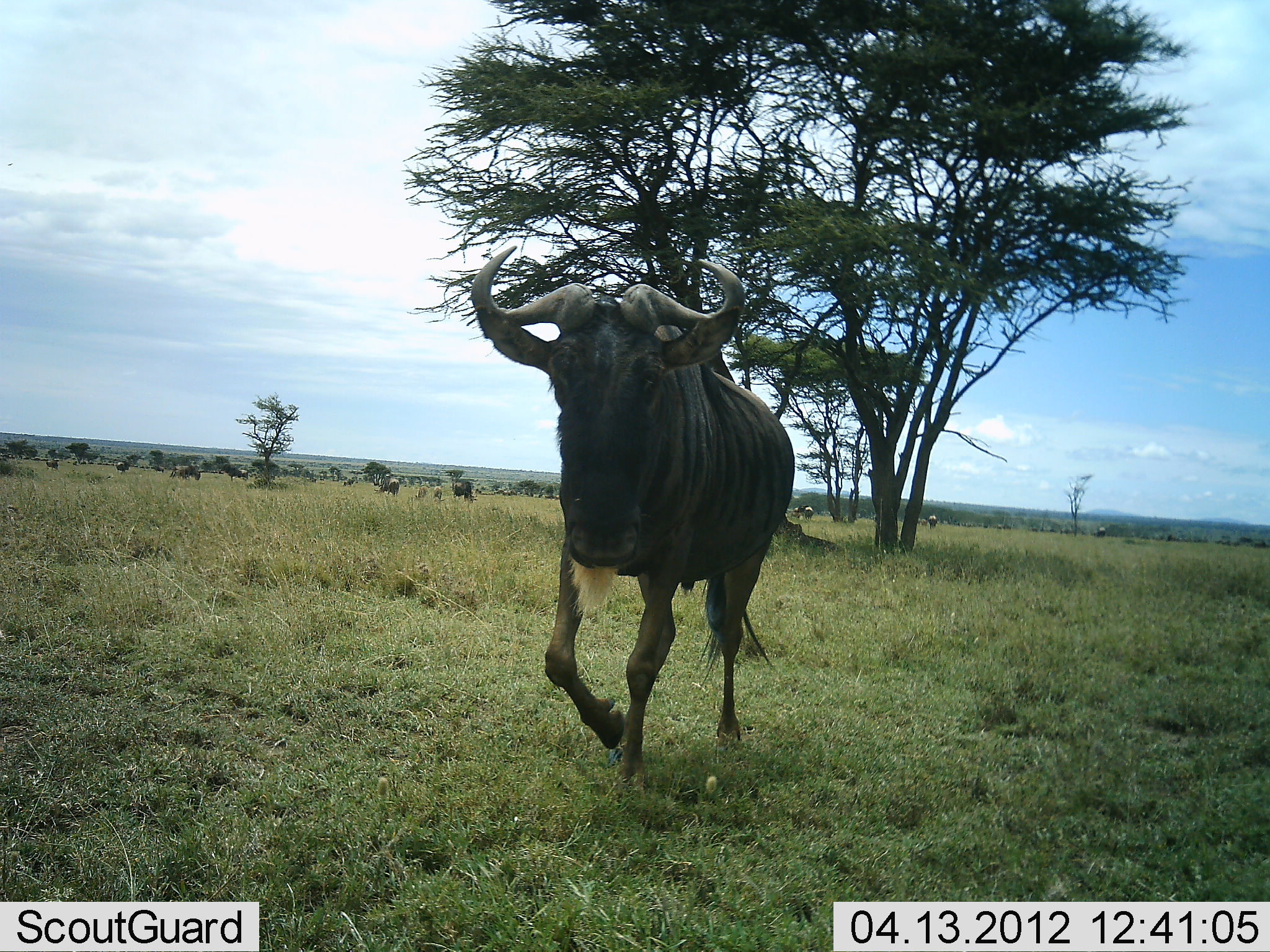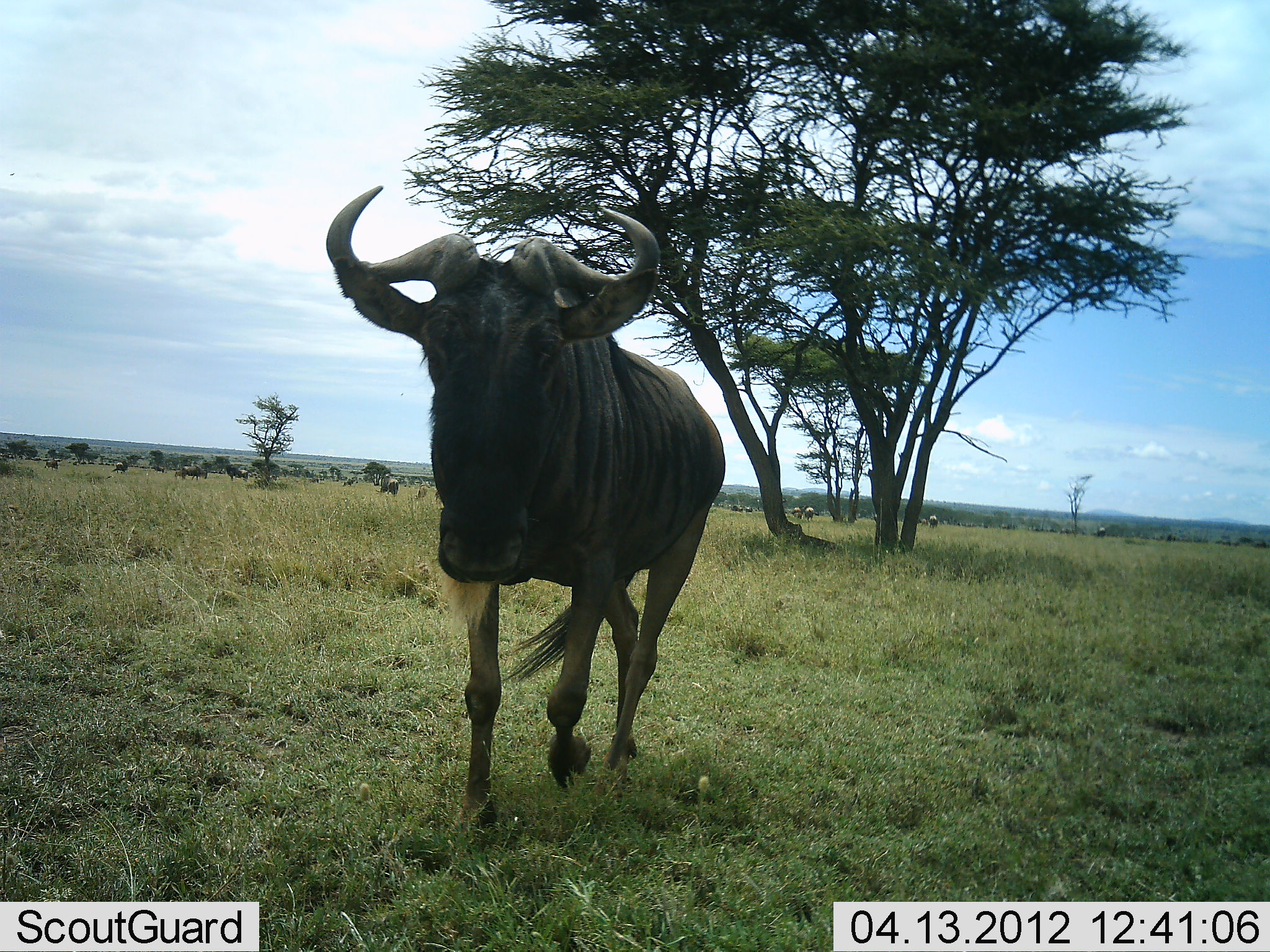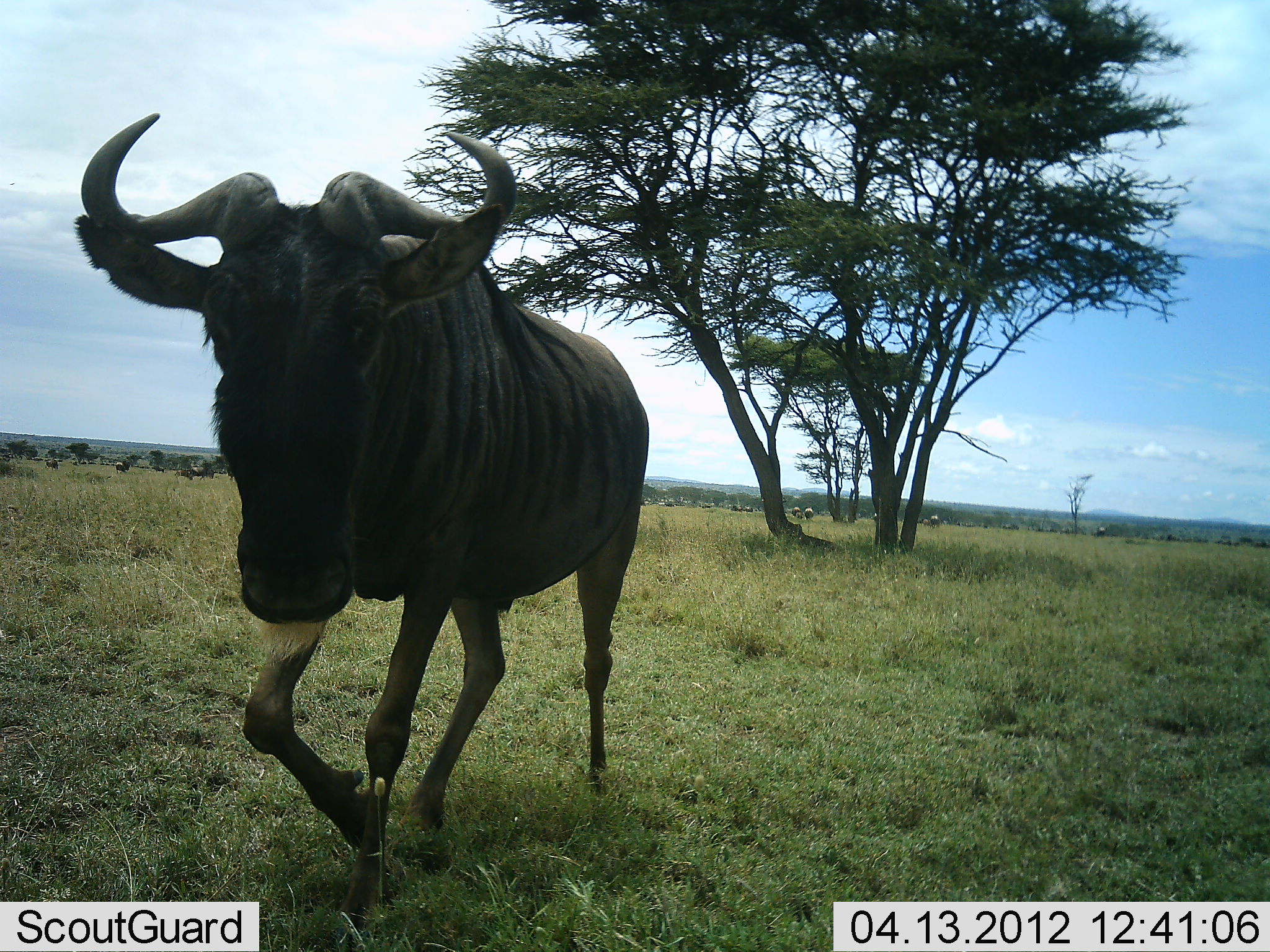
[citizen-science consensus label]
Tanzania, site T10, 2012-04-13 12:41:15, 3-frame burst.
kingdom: Animalia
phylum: Chordata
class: Mammalia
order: Artiodactyla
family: Bovidae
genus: Connochaetes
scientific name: Connochaetes taurinus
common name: blue wildebeest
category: wildebeest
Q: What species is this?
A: Wildebeest (blue wildebeest) (Connochaetes taurinus).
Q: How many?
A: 1.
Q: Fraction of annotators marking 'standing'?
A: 40%.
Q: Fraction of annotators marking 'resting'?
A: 0%.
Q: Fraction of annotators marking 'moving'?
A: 87%.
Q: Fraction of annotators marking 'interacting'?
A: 0%.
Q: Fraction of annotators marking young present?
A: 0%.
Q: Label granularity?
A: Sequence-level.